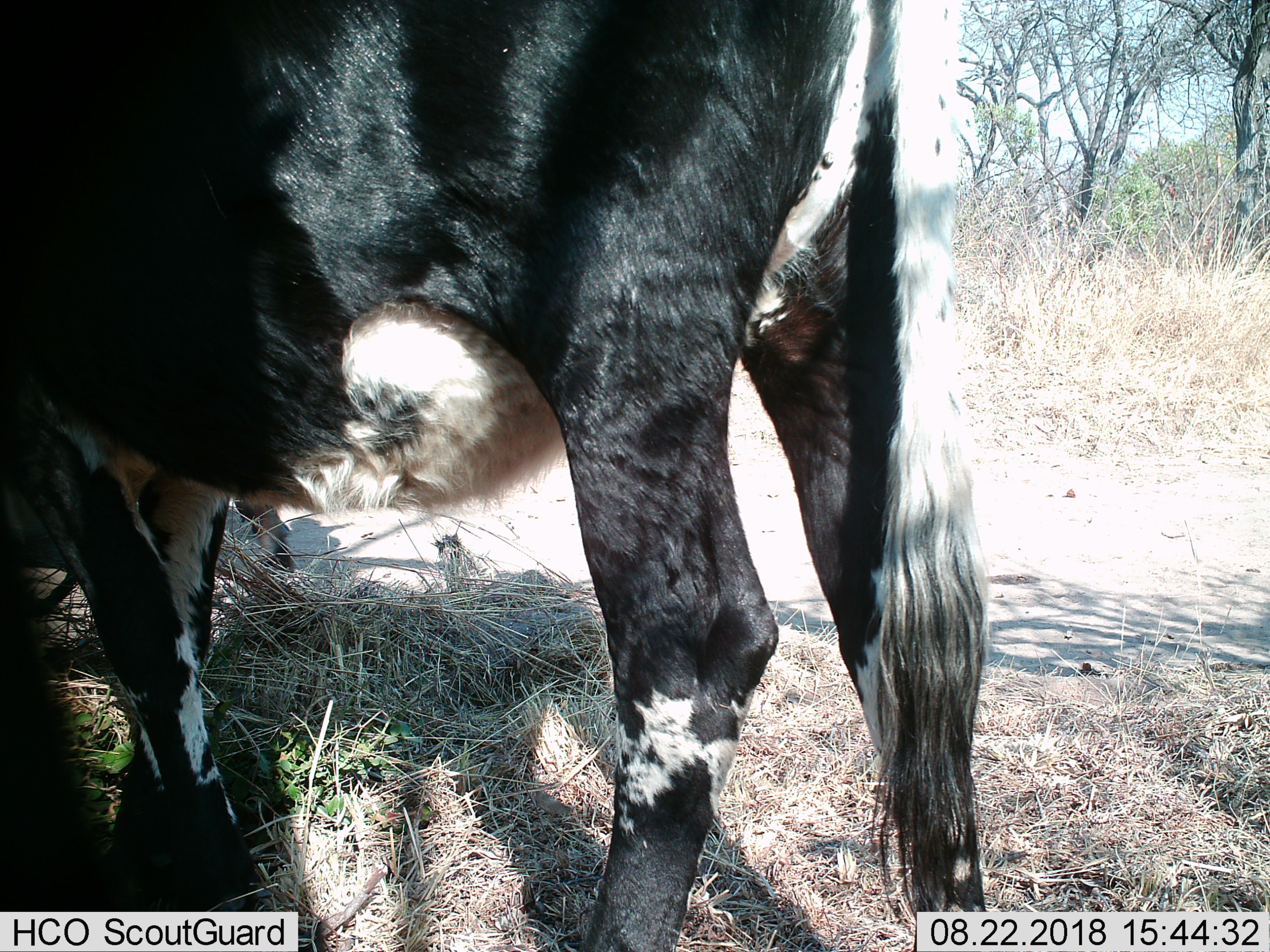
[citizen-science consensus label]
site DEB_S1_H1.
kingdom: Animalia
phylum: Chordata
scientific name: Vertebrata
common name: domestic animal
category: domesticanimal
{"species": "domesticanimal (domestic animal) (Vertebrata)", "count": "1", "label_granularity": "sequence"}